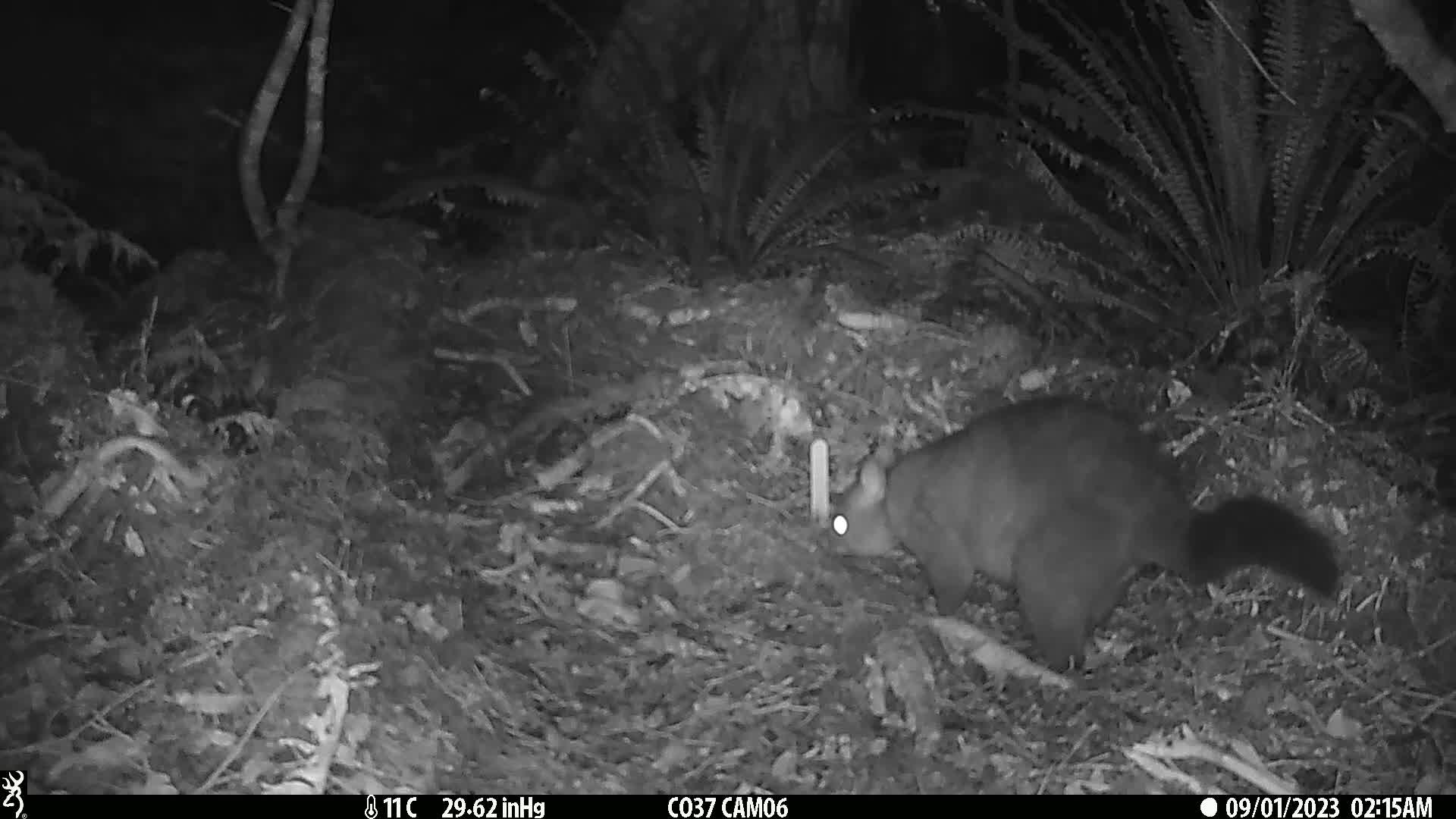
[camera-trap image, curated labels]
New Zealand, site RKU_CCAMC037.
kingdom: Animalia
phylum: Chordata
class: Mammalia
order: Diprotodontia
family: Phalangeridae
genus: Trichosurus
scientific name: Trichosurus vulpecula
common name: common brushtail possum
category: possum